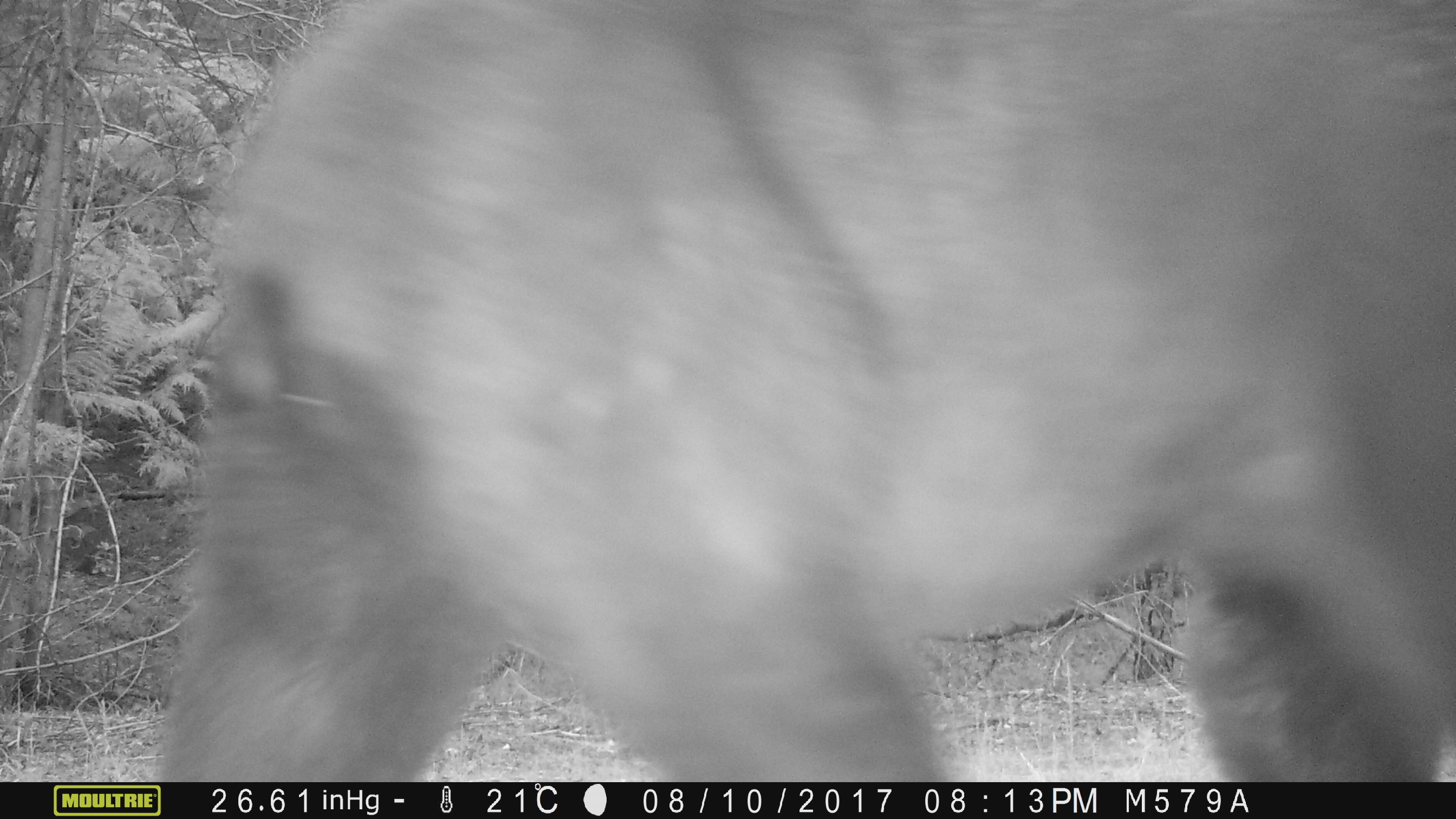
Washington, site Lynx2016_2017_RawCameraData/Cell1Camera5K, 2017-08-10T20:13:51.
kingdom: Animalia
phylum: Chordata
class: Mammalia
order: Carnivora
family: Ursidae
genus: Ursus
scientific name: Ursus americanus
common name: american black bear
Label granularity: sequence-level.